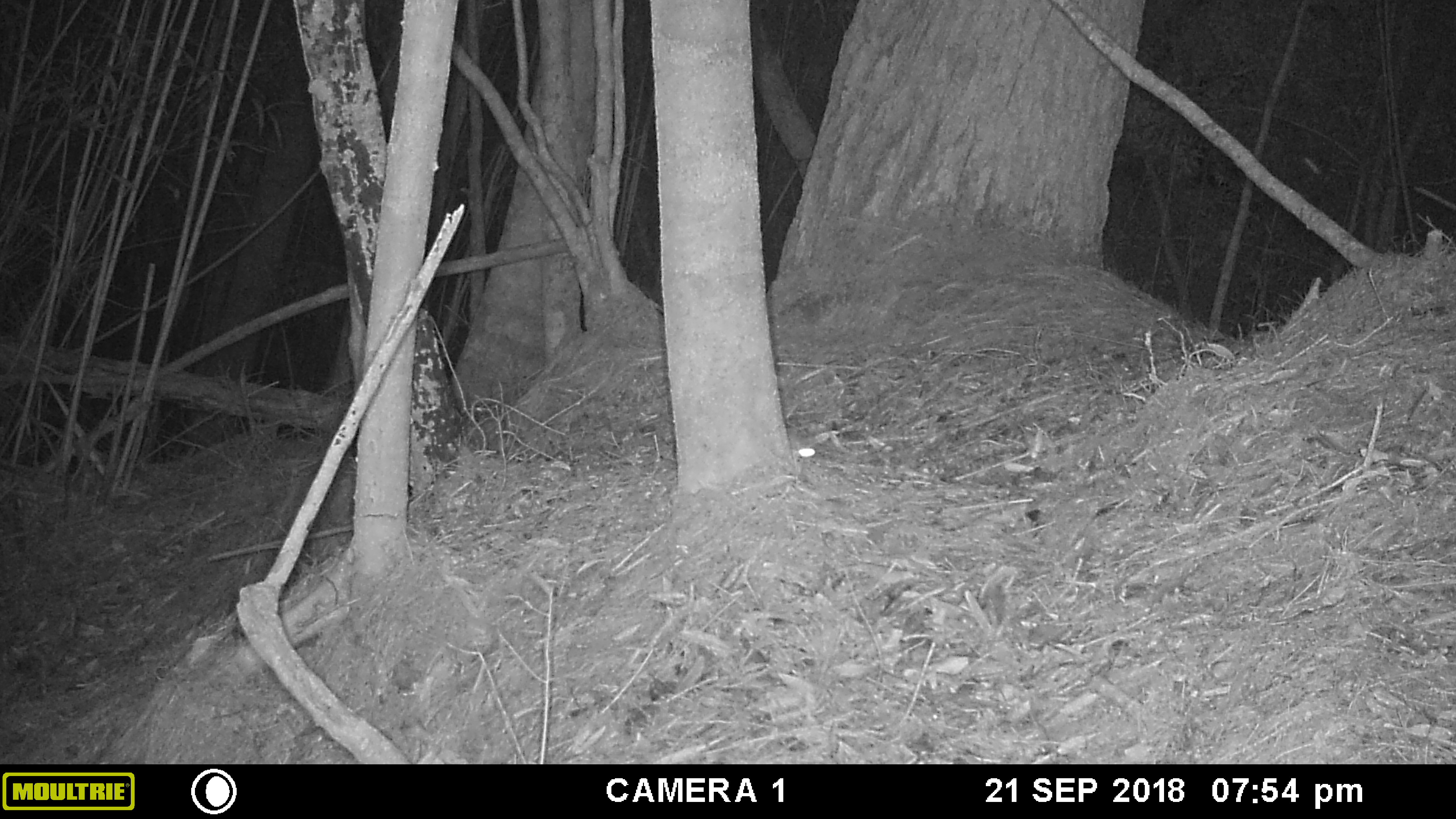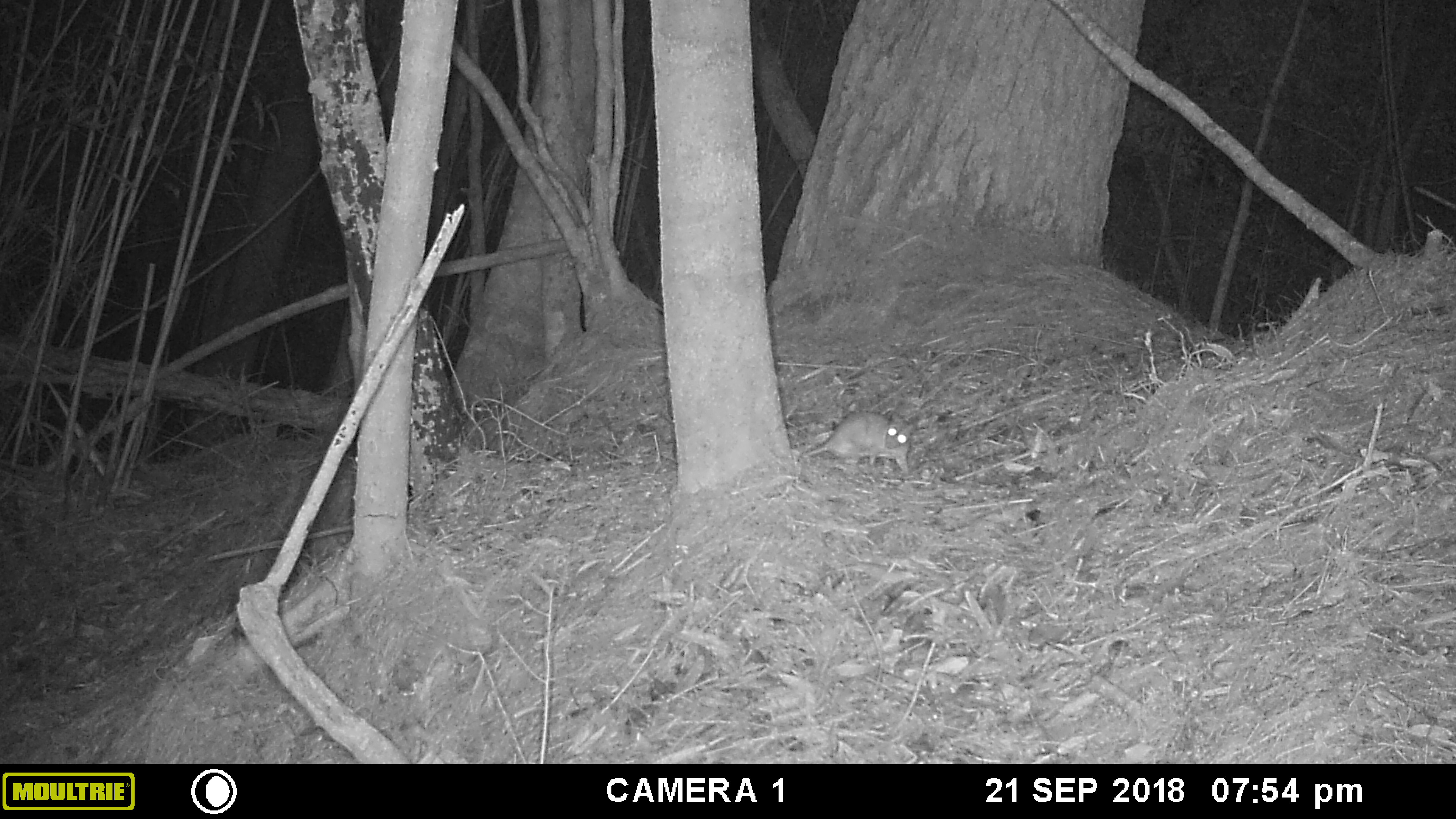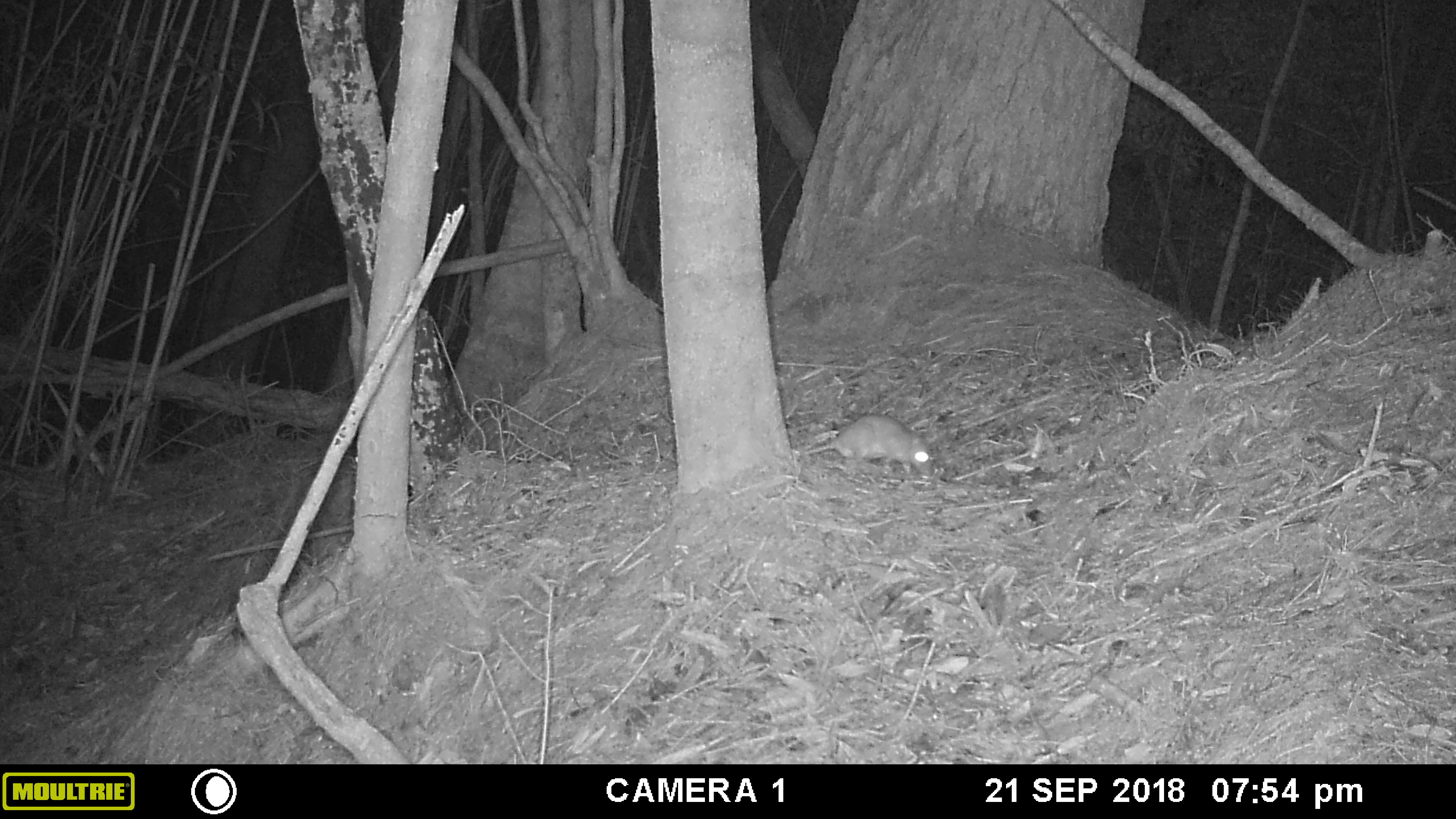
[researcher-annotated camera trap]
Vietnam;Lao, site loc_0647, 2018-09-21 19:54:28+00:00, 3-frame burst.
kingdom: Animalia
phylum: Chordata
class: Mammalia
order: Rodentia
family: Muridae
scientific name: Muridae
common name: old-world mice and rats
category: unidentified murid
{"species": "unidentified murid (old-world mice and rats) (Muridae)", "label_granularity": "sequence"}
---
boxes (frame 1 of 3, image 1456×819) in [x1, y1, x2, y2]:
unidentified murid: [787, 427, 816, 475]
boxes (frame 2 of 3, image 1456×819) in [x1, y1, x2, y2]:
unidentified murid: [802, 409, 914, 473]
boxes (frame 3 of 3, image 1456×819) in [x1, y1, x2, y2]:
unidentified murid: [804, 413, 933, 477]